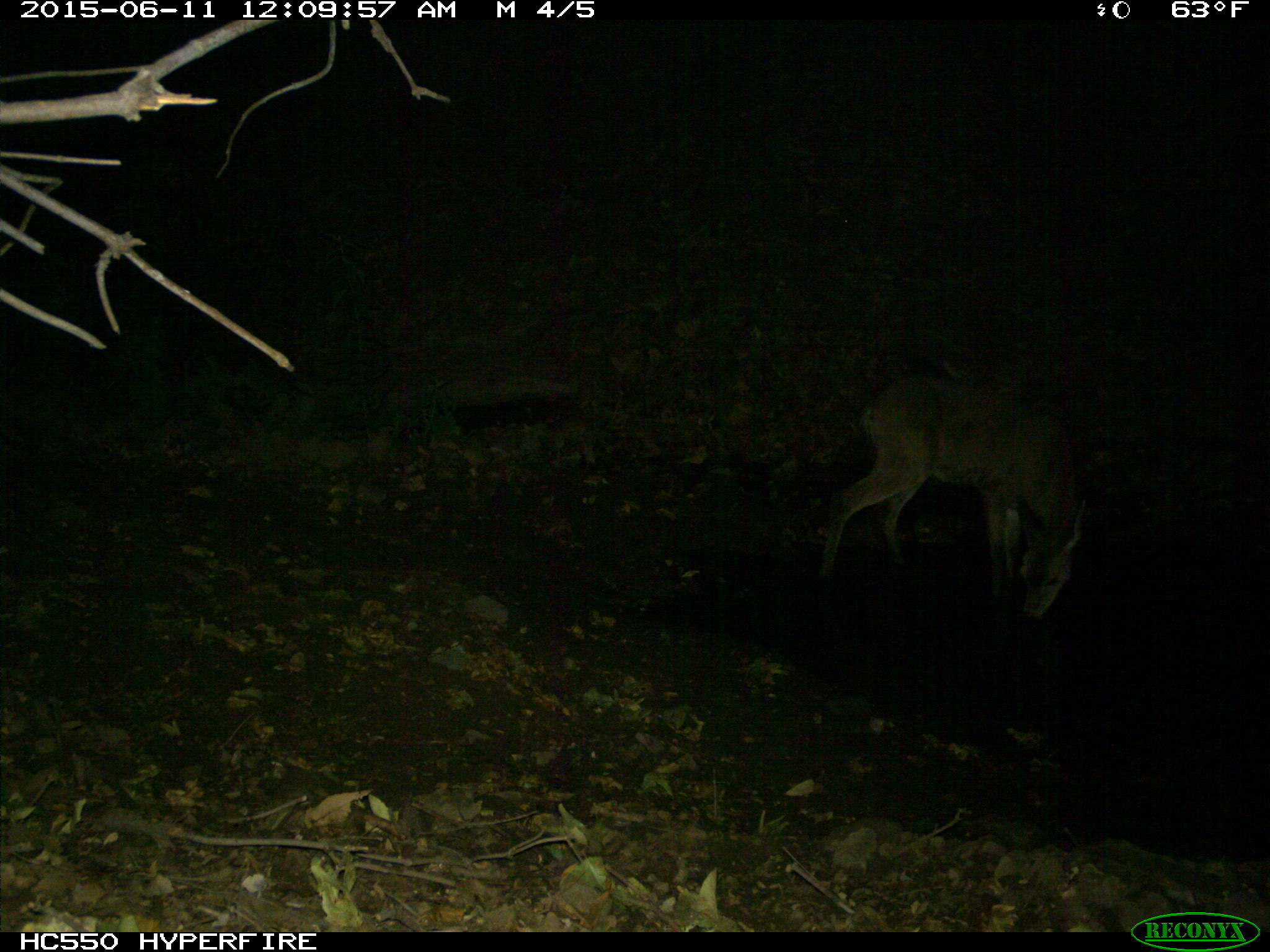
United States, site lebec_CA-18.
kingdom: Animalia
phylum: Chordata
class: Mammalia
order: Artiodactyla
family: Cervidae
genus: Odocoileus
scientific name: Odocoileus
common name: deer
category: unidentified deer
Unidentified deer (deer) (Odocoileus).